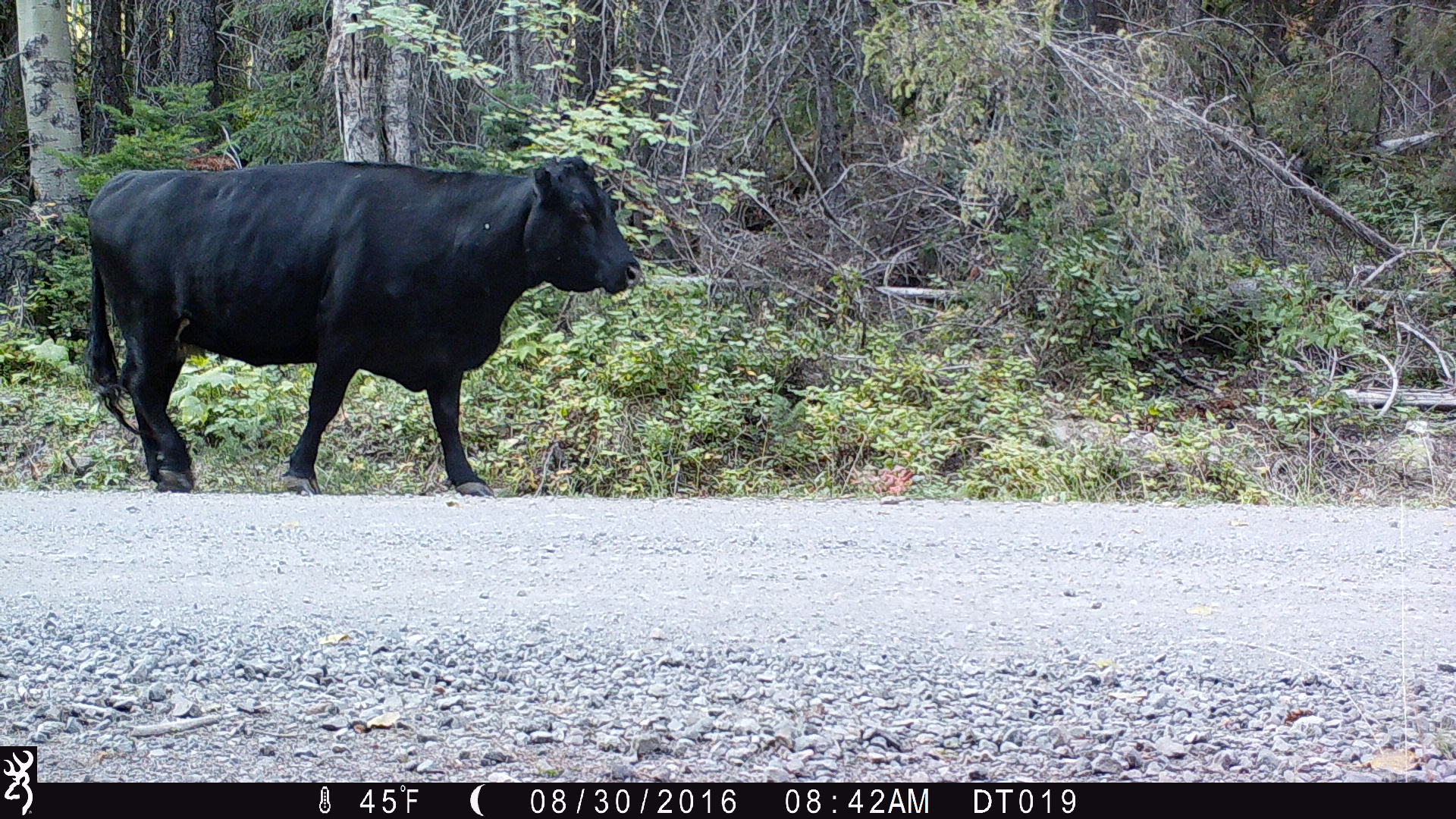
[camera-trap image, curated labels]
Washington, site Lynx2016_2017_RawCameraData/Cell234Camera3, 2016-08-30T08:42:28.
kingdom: Animalia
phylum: Chordata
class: Mammalia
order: Artiodactyla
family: Bovidae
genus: Bos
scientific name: Bos taurus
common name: domestic cattle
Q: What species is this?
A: Domestic cattle (Bos taurus).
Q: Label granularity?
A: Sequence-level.